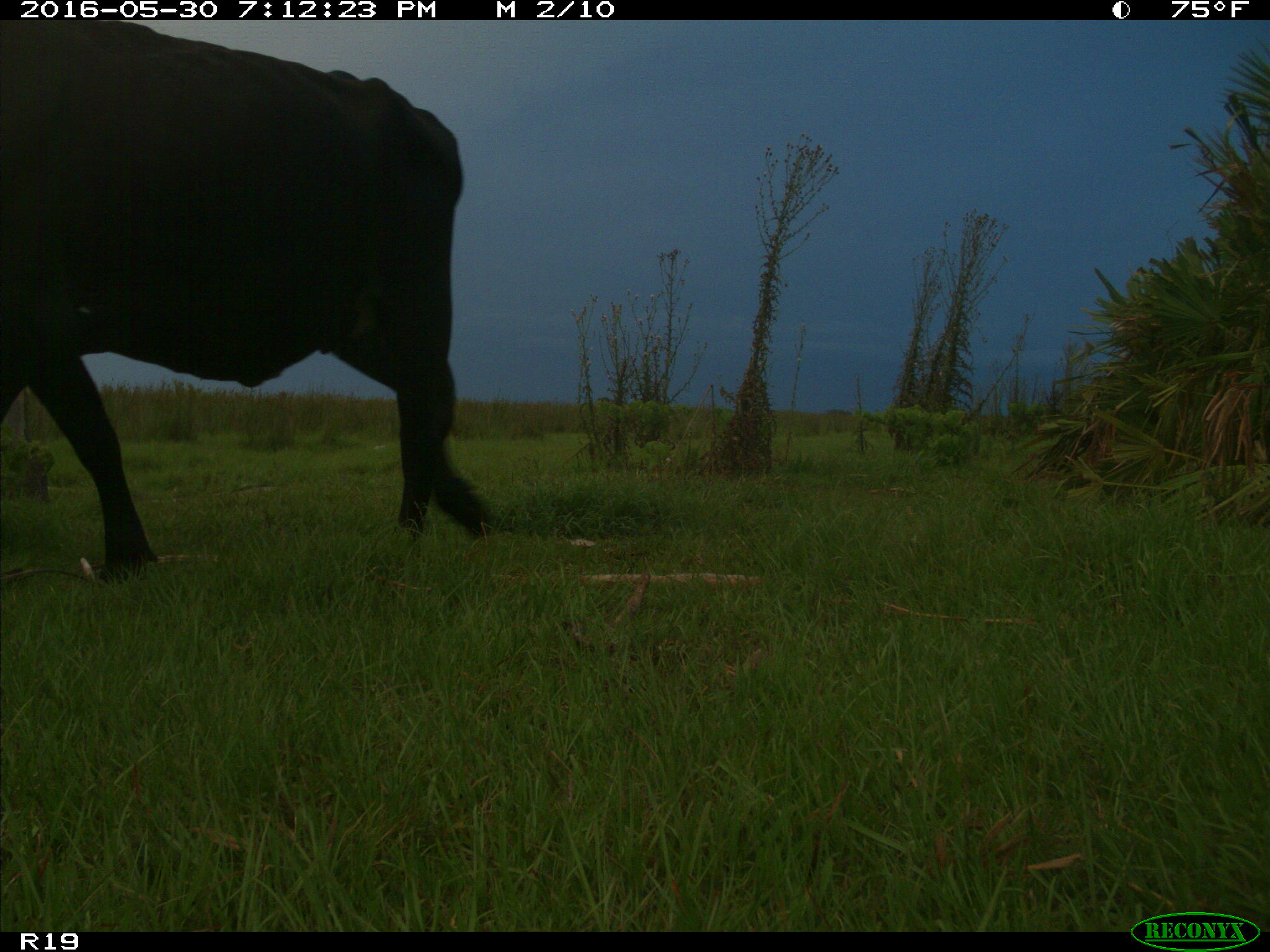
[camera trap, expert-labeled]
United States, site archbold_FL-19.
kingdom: Animalia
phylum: Chordata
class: Mammalia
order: Artiodactyla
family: Bovidae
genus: Bos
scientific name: Bos taurus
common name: domestic cow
Bos taurus (domestic cow).